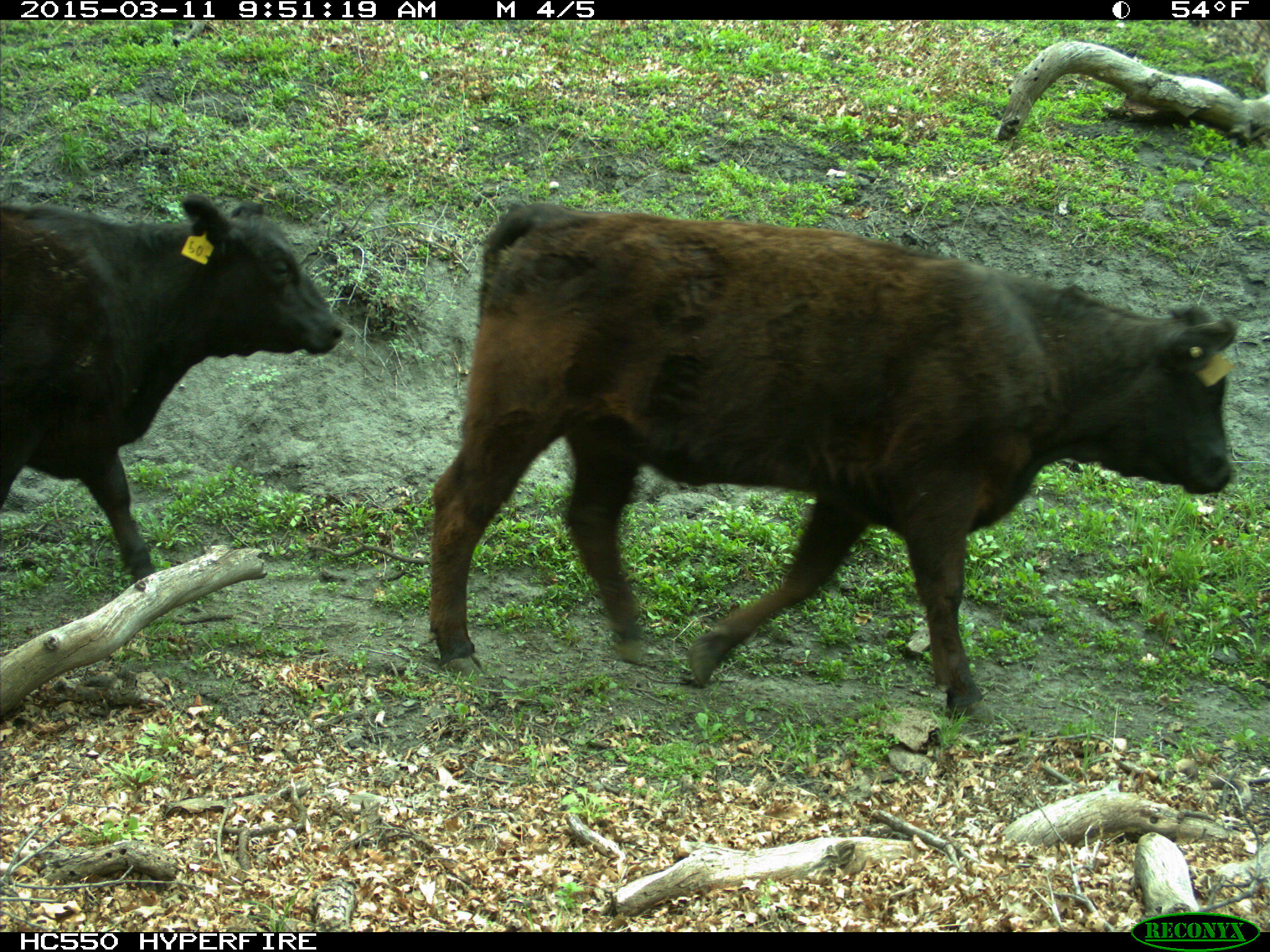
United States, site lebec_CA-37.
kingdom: Animalia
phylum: Chordata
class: Mammalia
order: Artiodactyla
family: Bovidae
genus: Bos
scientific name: Bos taurus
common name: domestic cow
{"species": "Bos taurus (domestic cow)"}